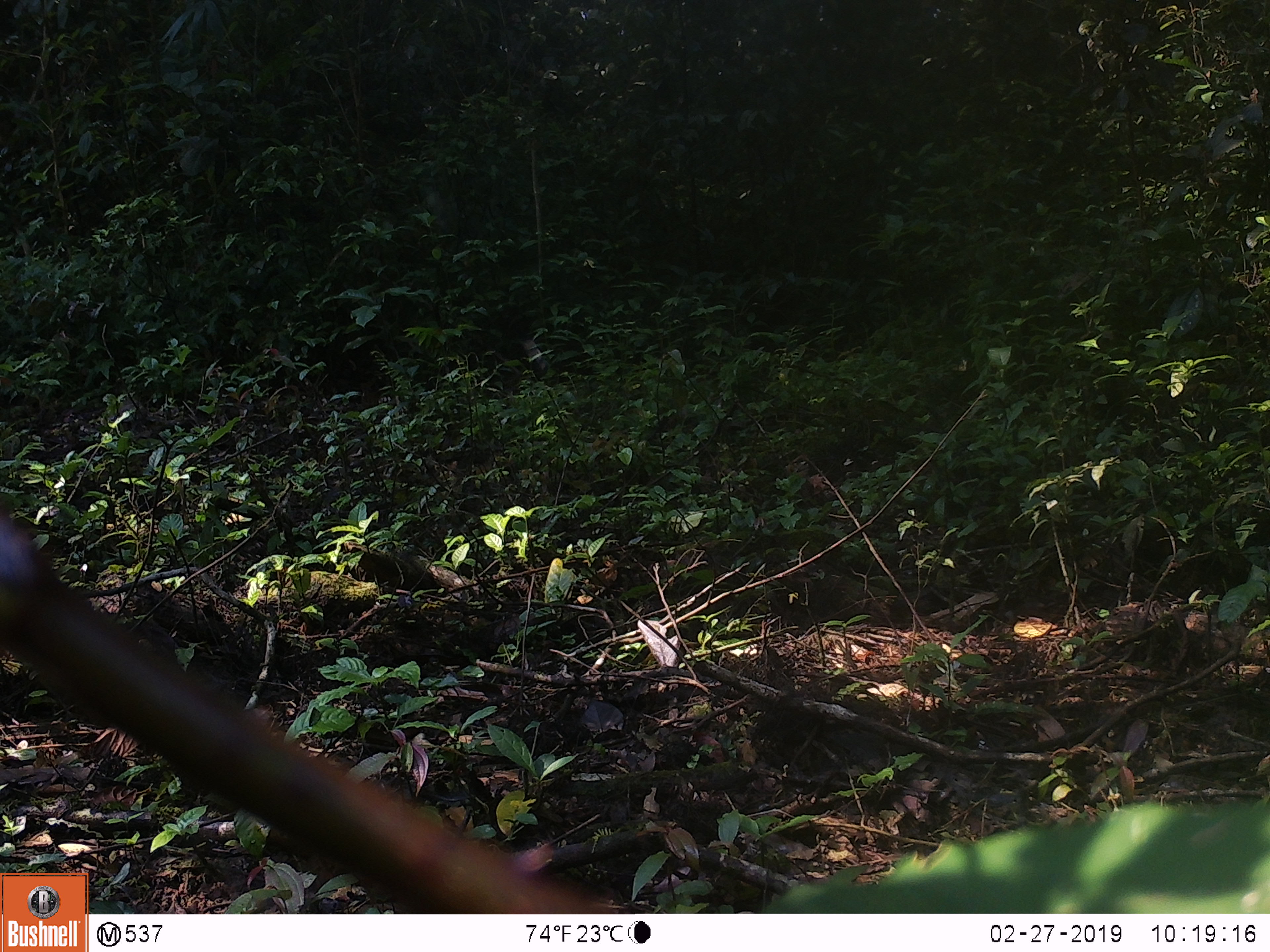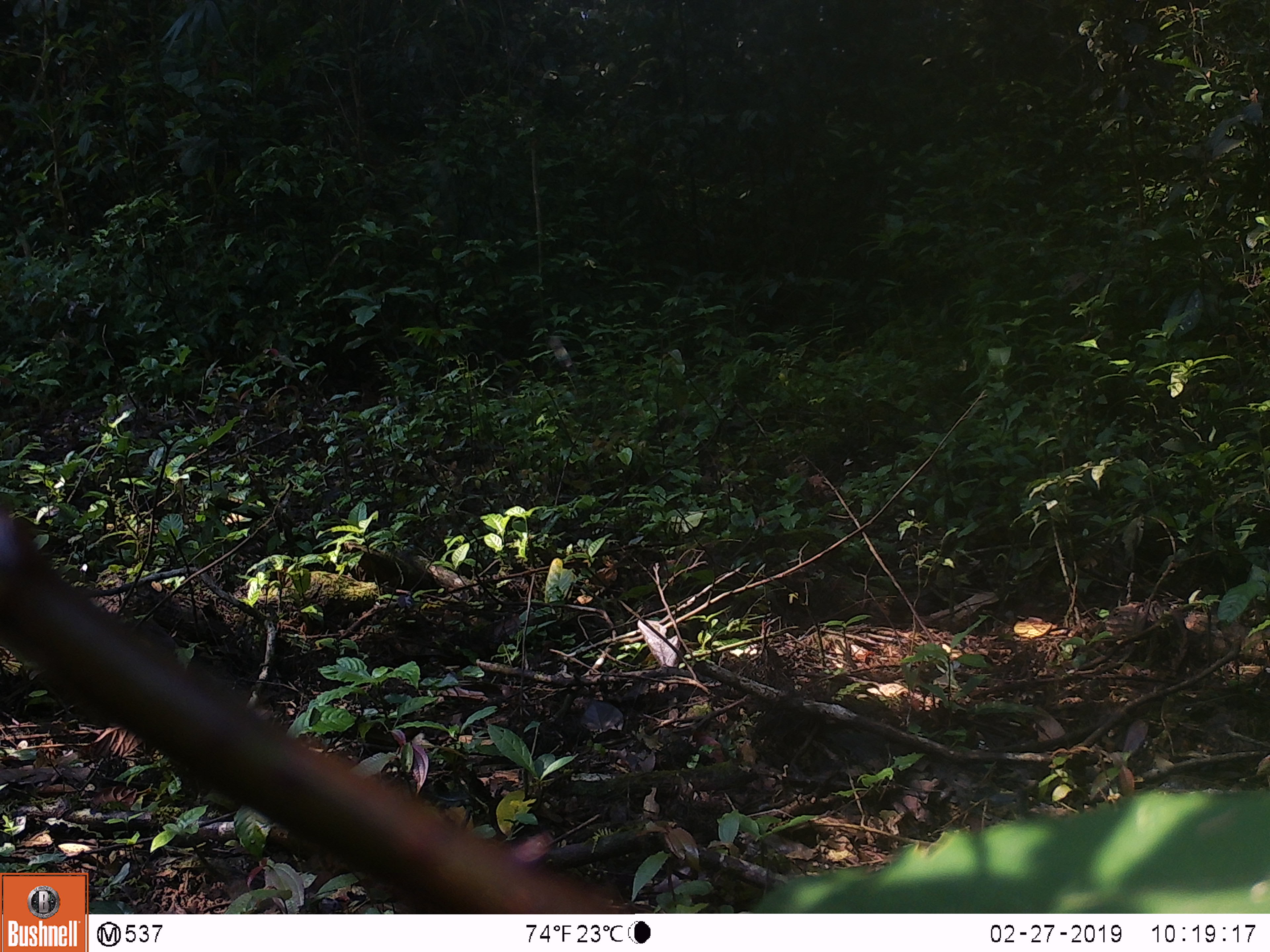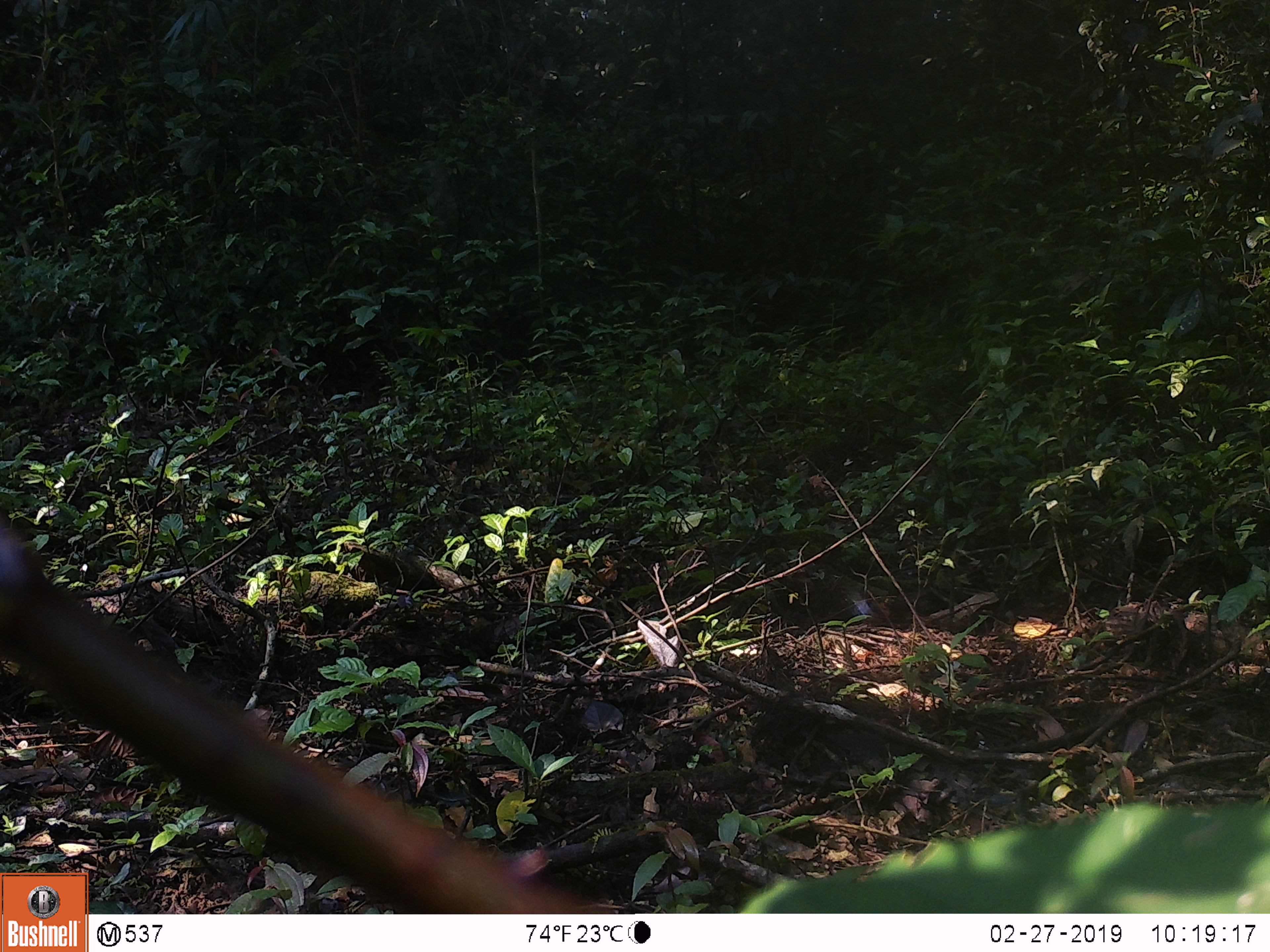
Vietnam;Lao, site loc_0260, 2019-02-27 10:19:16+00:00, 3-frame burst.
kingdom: Animalia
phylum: Chordata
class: Mammalia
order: Artiodactyla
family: Cervidae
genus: Muntiacus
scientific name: Muntiacus vuquangensis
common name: large-antlered muntjac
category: large antlered muntjac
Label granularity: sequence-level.